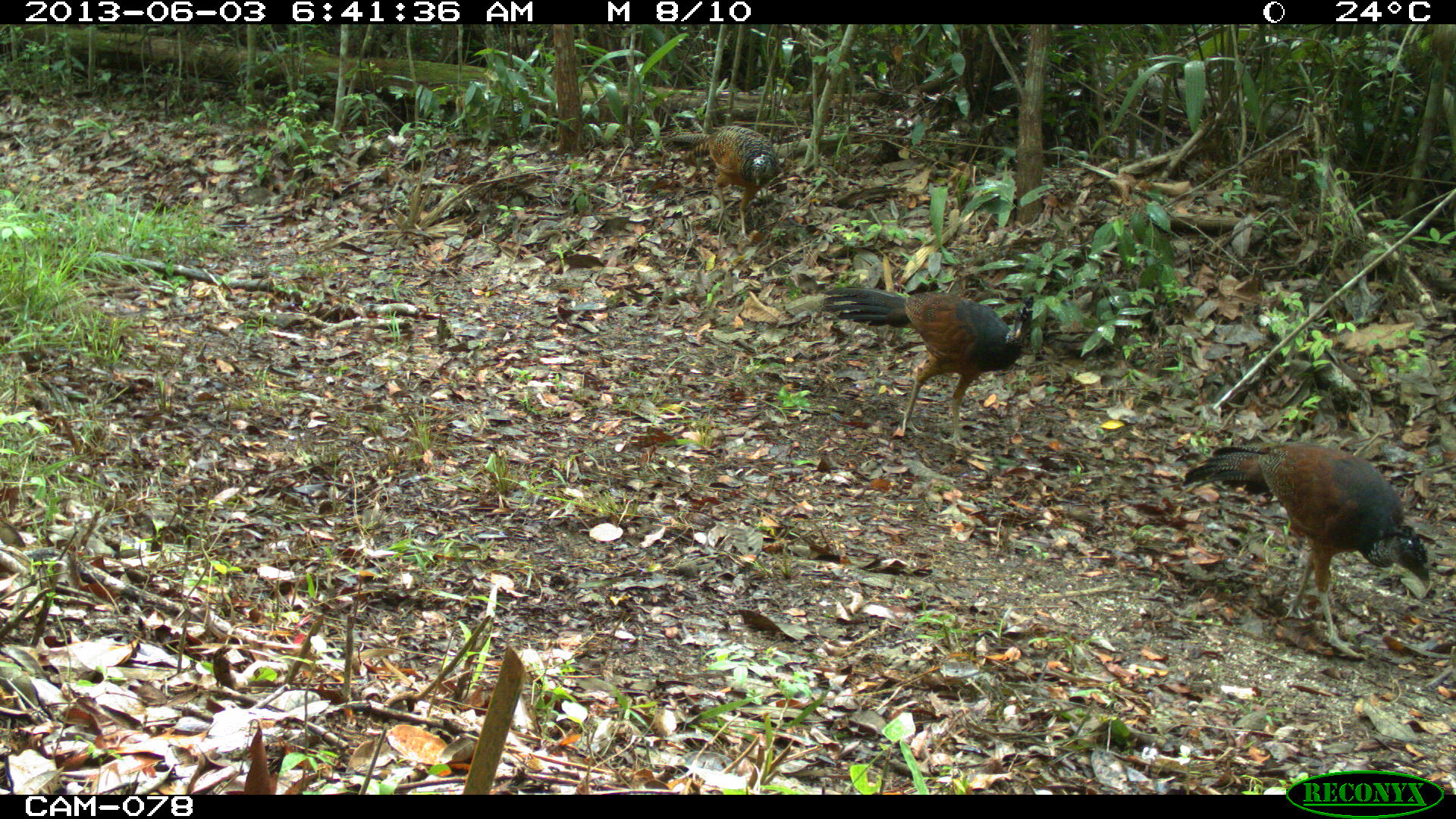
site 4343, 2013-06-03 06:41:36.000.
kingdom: Animalia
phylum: Chordata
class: Aves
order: Galliformes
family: Cracidae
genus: Crax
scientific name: Crax rubra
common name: great curassow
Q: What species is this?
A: Crax rubra (great curassow).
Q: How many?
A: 3.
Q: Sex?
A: Female.